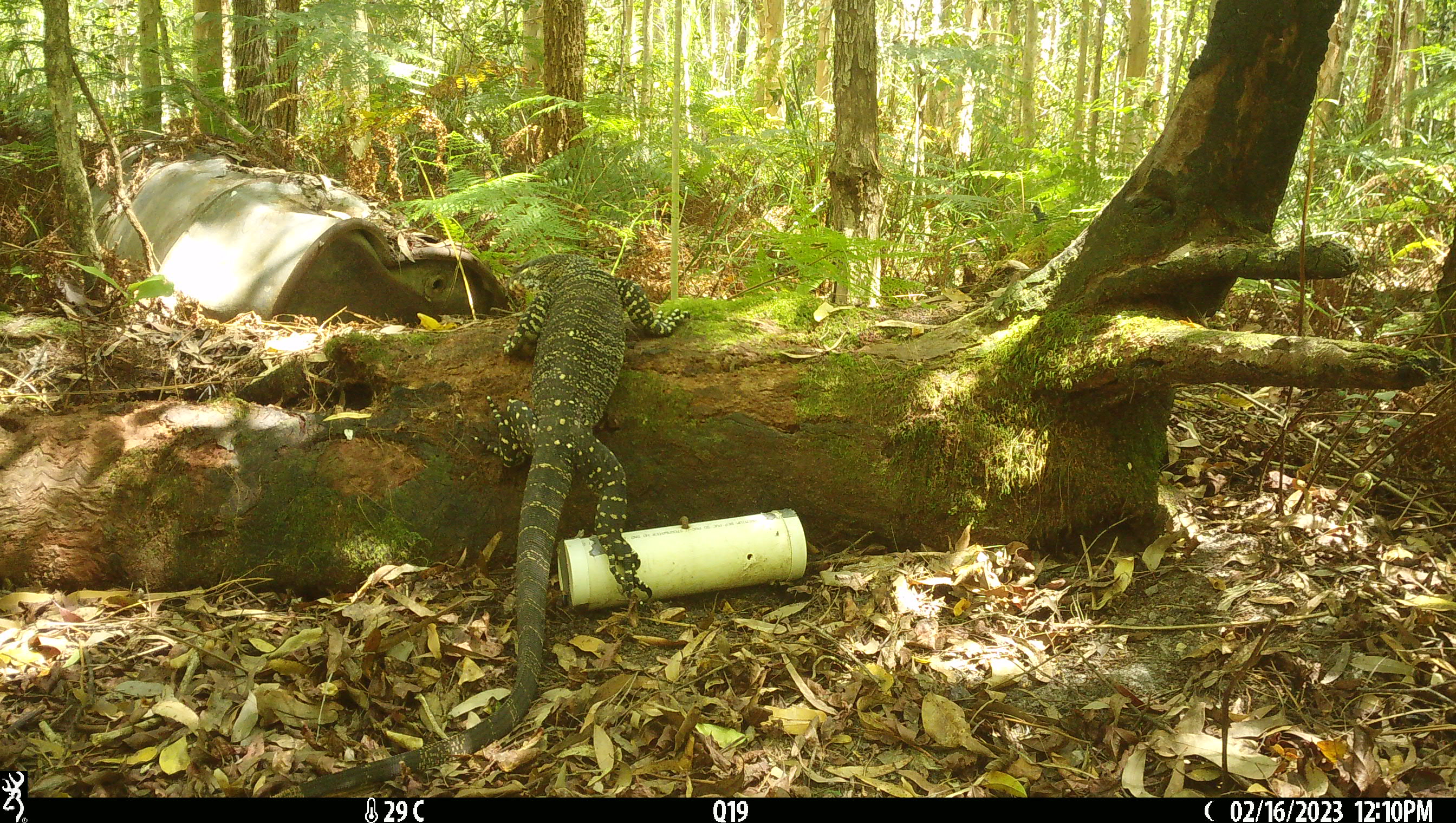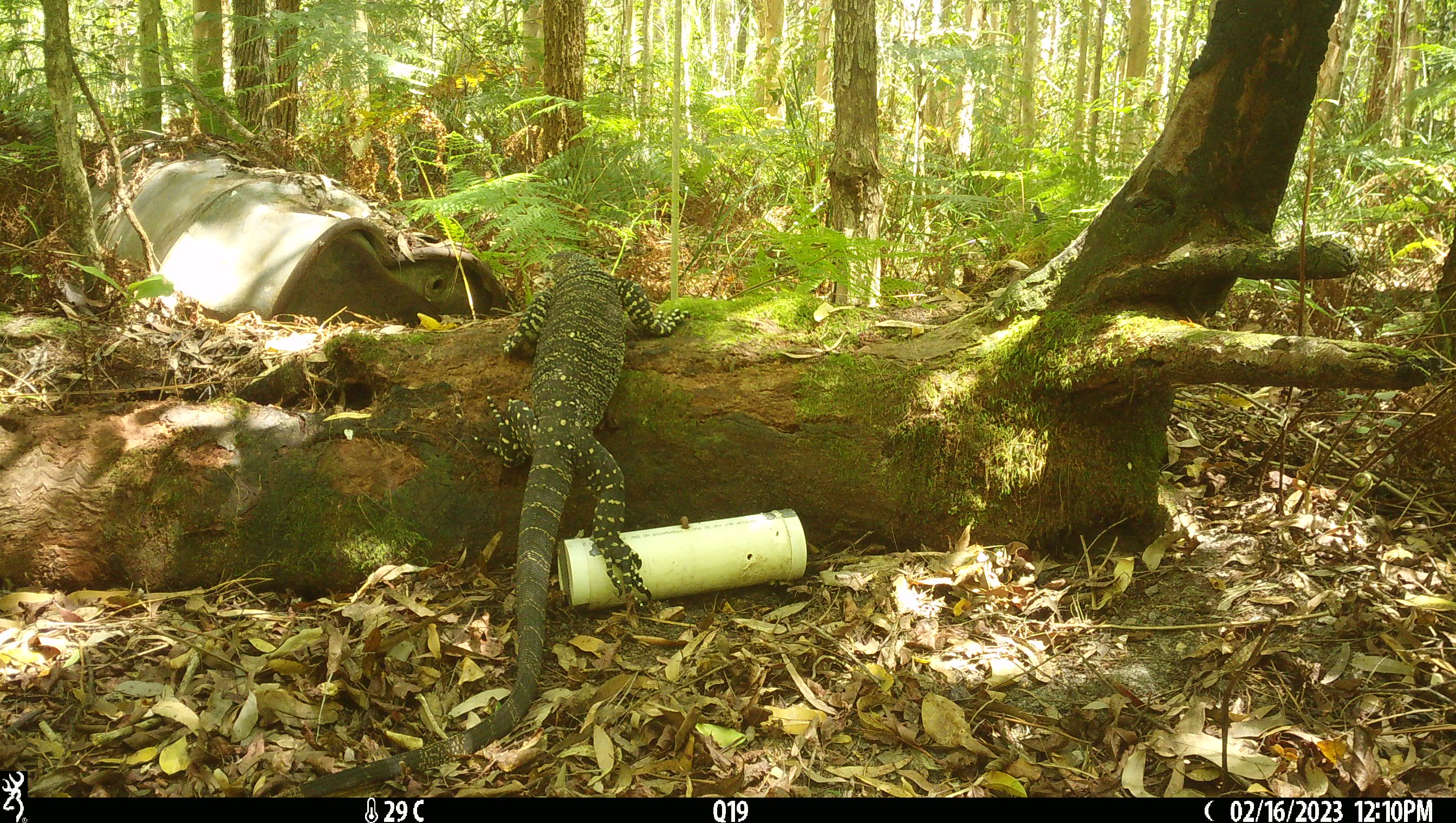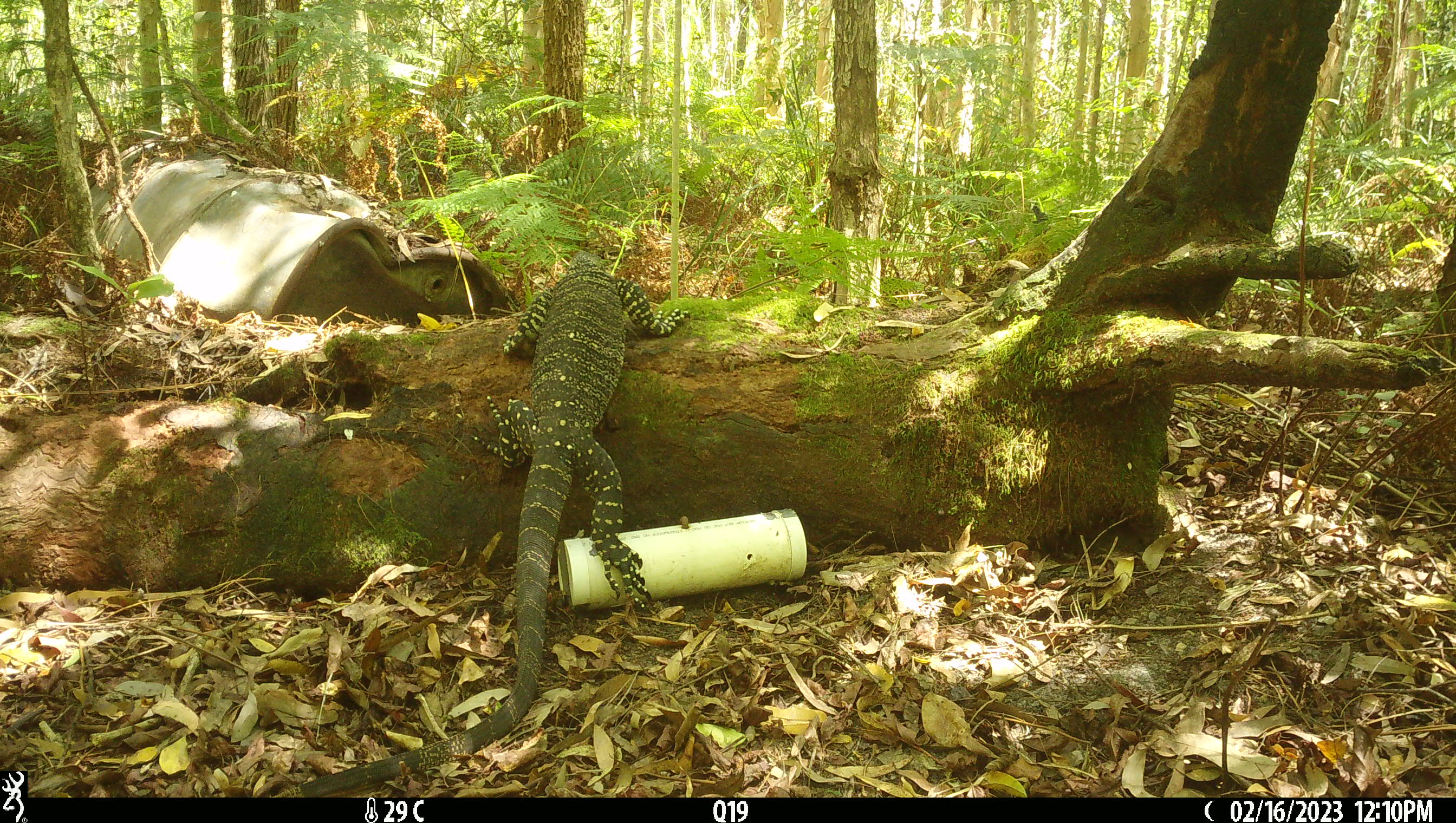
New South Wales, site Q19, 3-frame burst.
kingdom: Animalia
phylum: Chordata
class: Reptilia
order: Squamata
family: Varanidae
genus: Varanus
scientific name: Varanus varius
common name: lace monitor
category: goanna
Goanna (lace monitor) (Varanus varius).